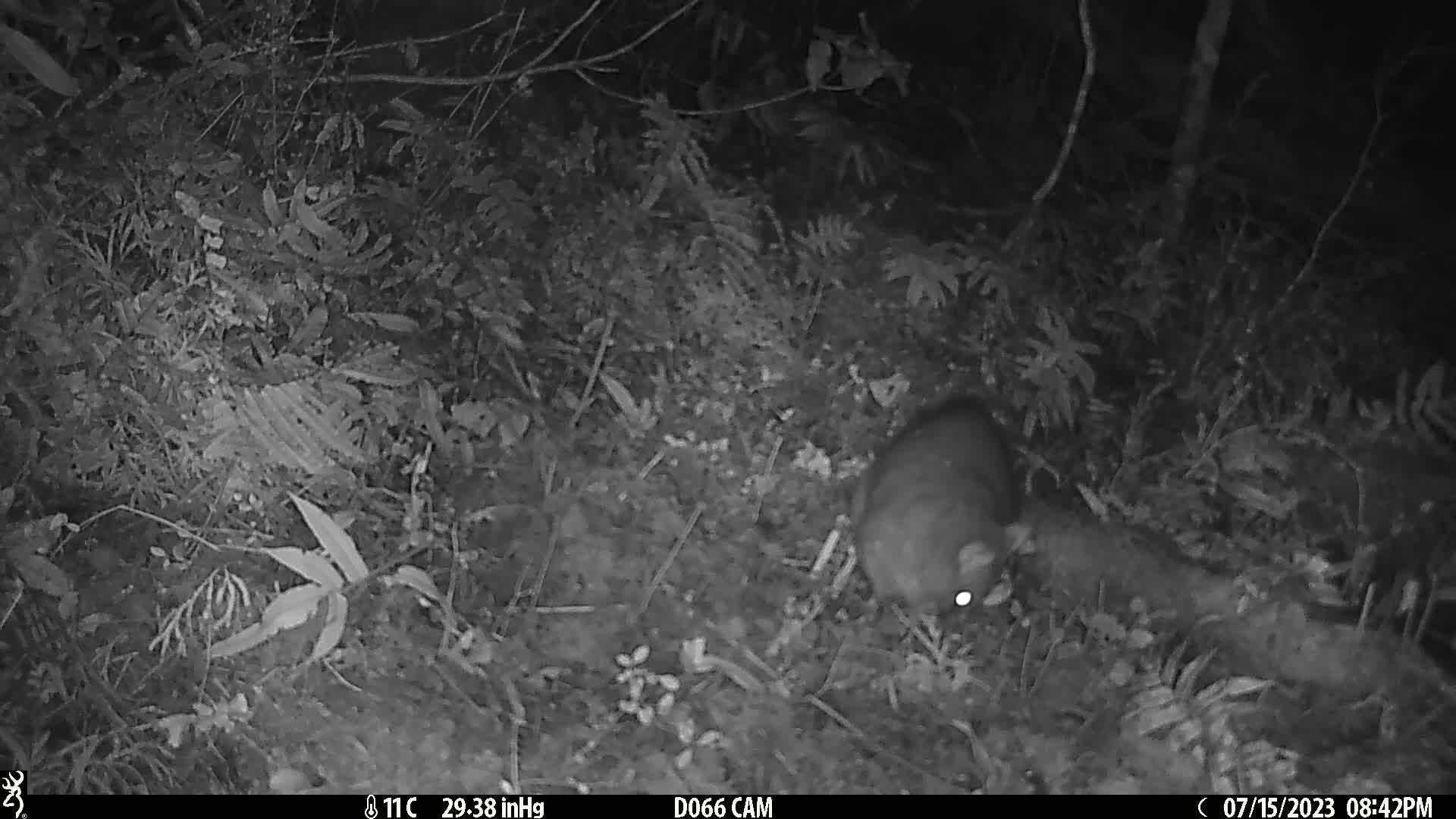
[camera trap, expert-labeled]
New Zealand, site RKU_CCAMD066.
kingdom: Animalia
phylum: Chordata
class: Mammalia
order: Diprotodontia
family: Phalangeridae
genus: Trichosurus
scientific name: Trichosurus vulpecula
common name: common brushtail possum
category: possum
Possum (common brushtail possum) (Trichosurus vulpecula).